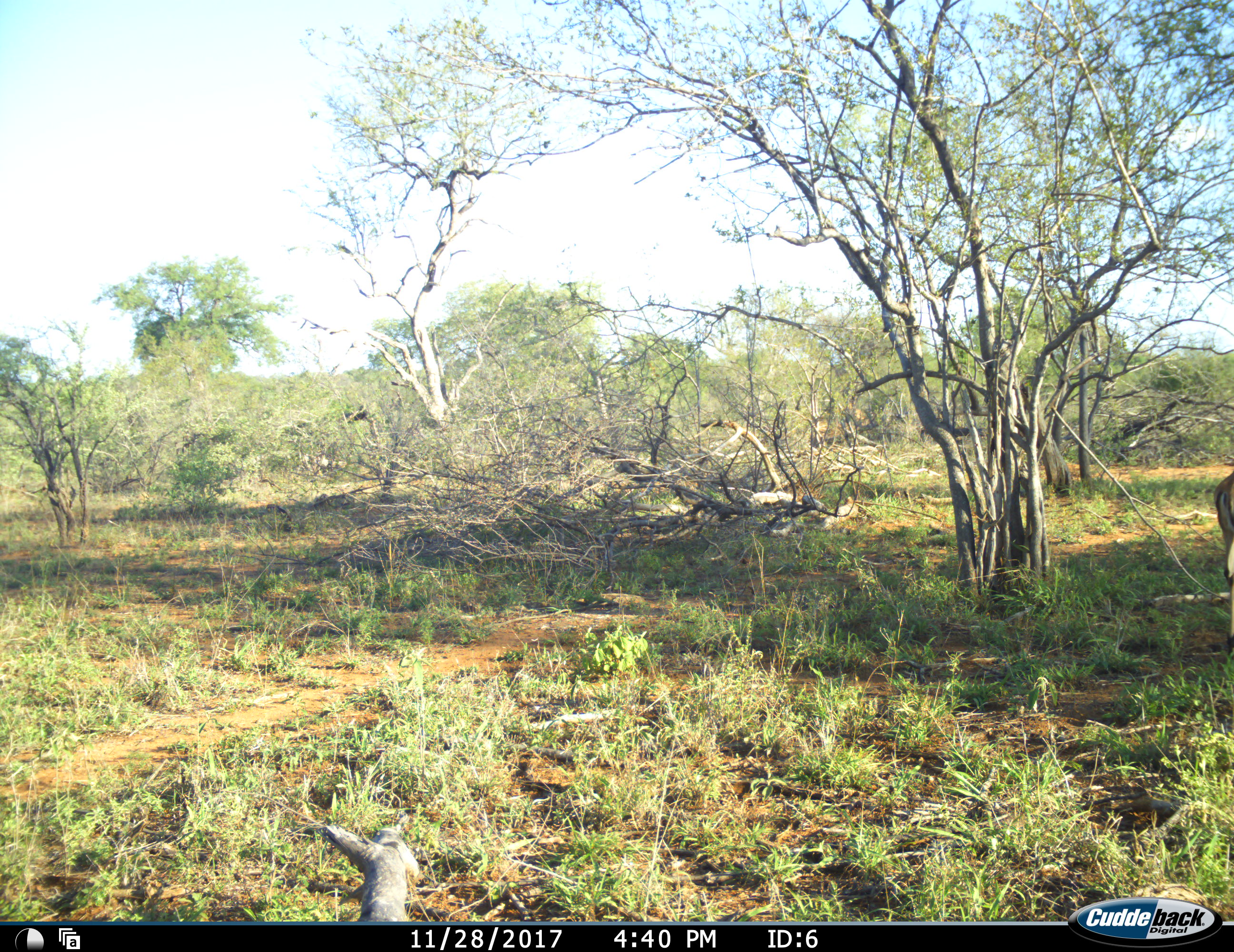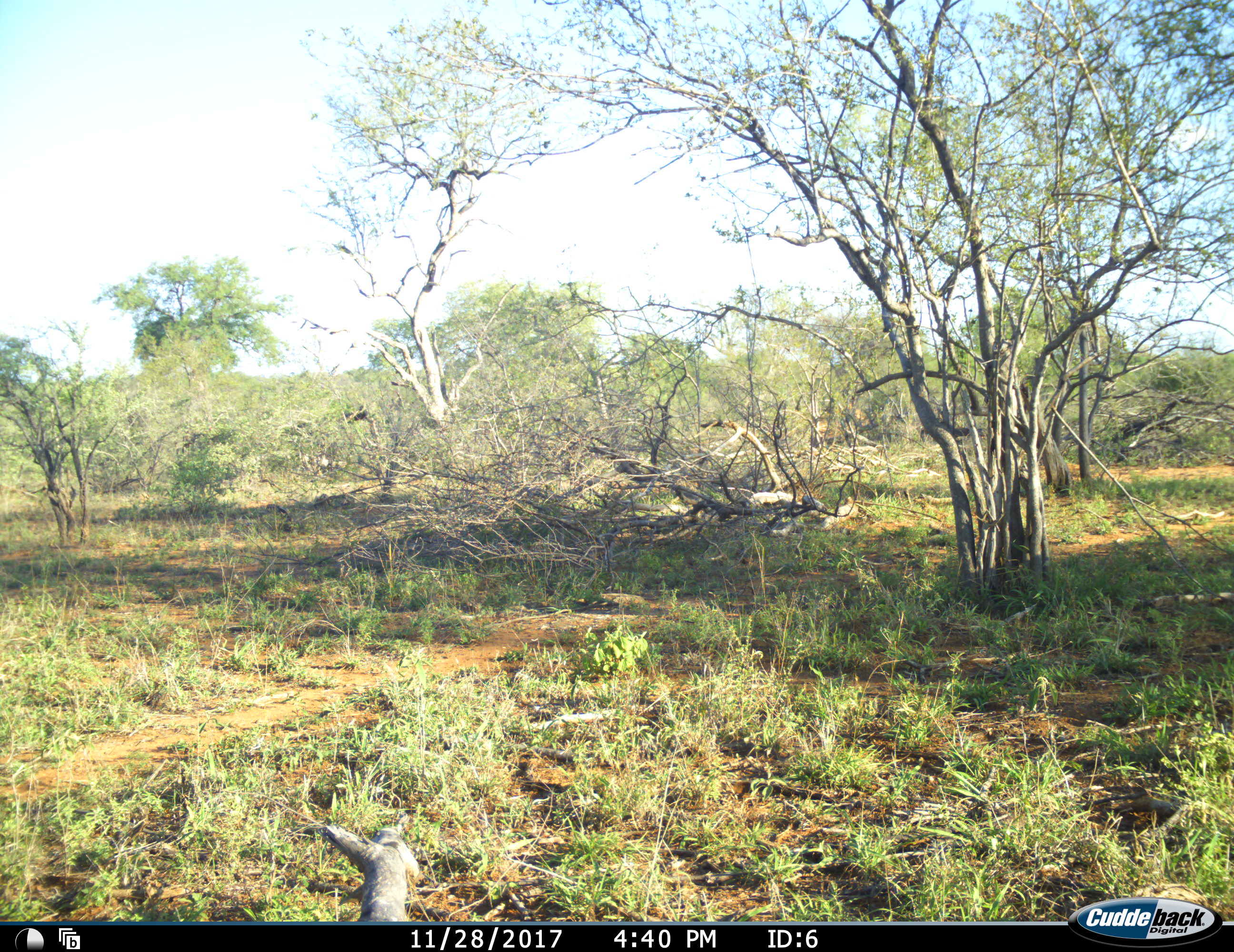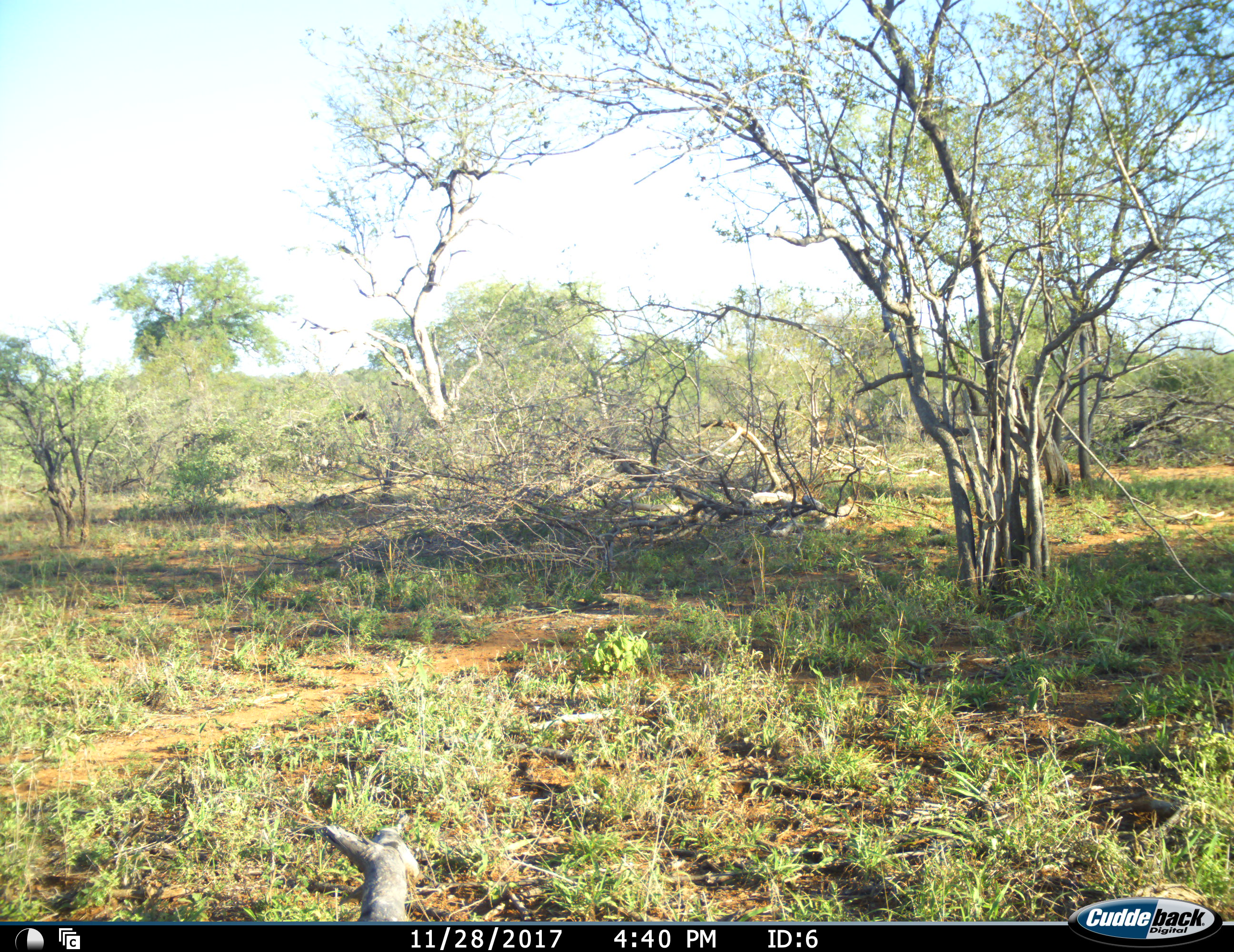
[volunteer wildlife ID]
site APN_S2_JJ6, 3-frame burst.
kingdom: Animalia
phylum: Chordata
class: Mammalia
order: Artiodactyla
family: Bovidae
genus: Aepyceros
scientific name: Aepyceros melampus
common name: impala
Impala (Aepyceros melampus), count 1. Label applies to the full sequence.